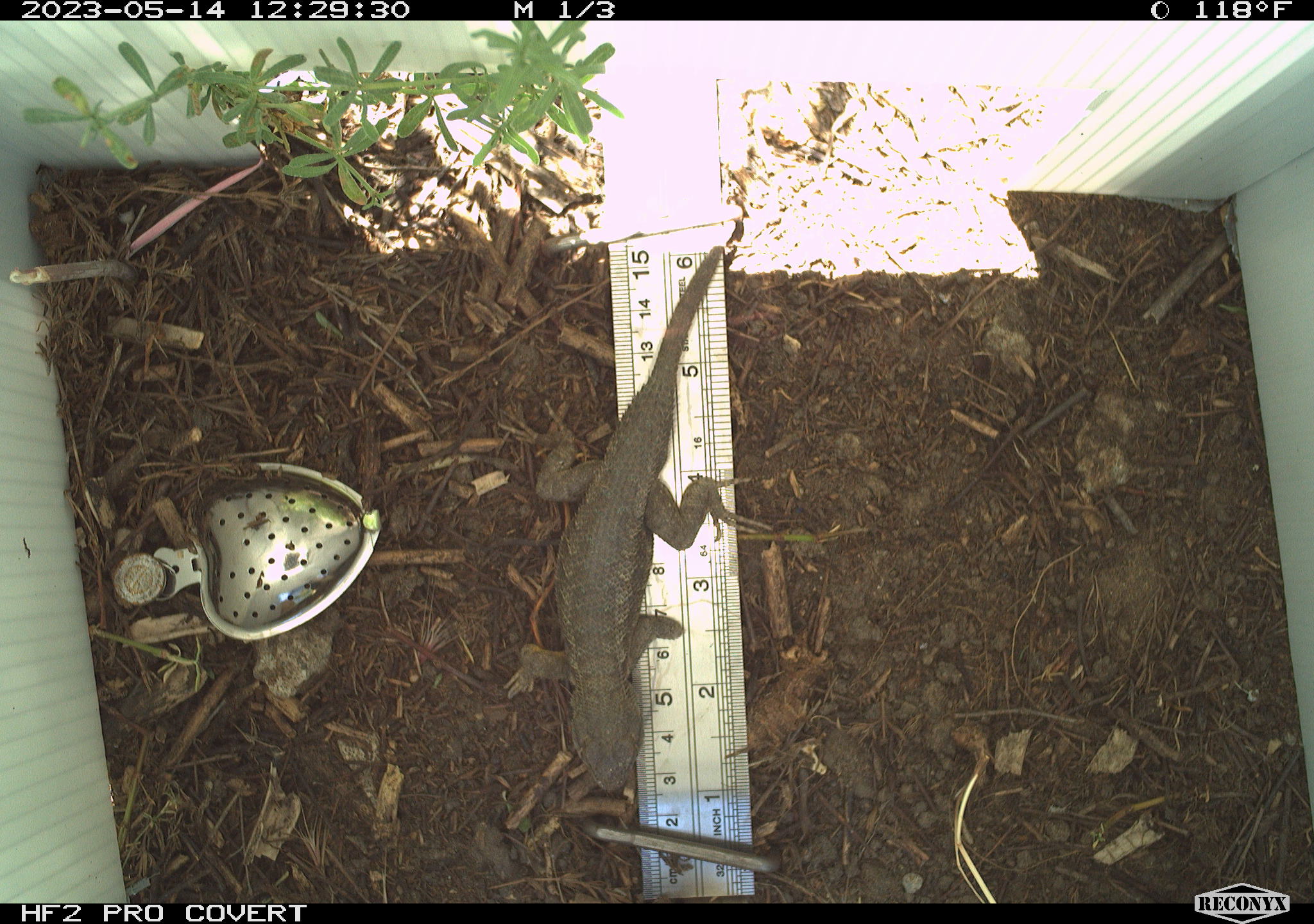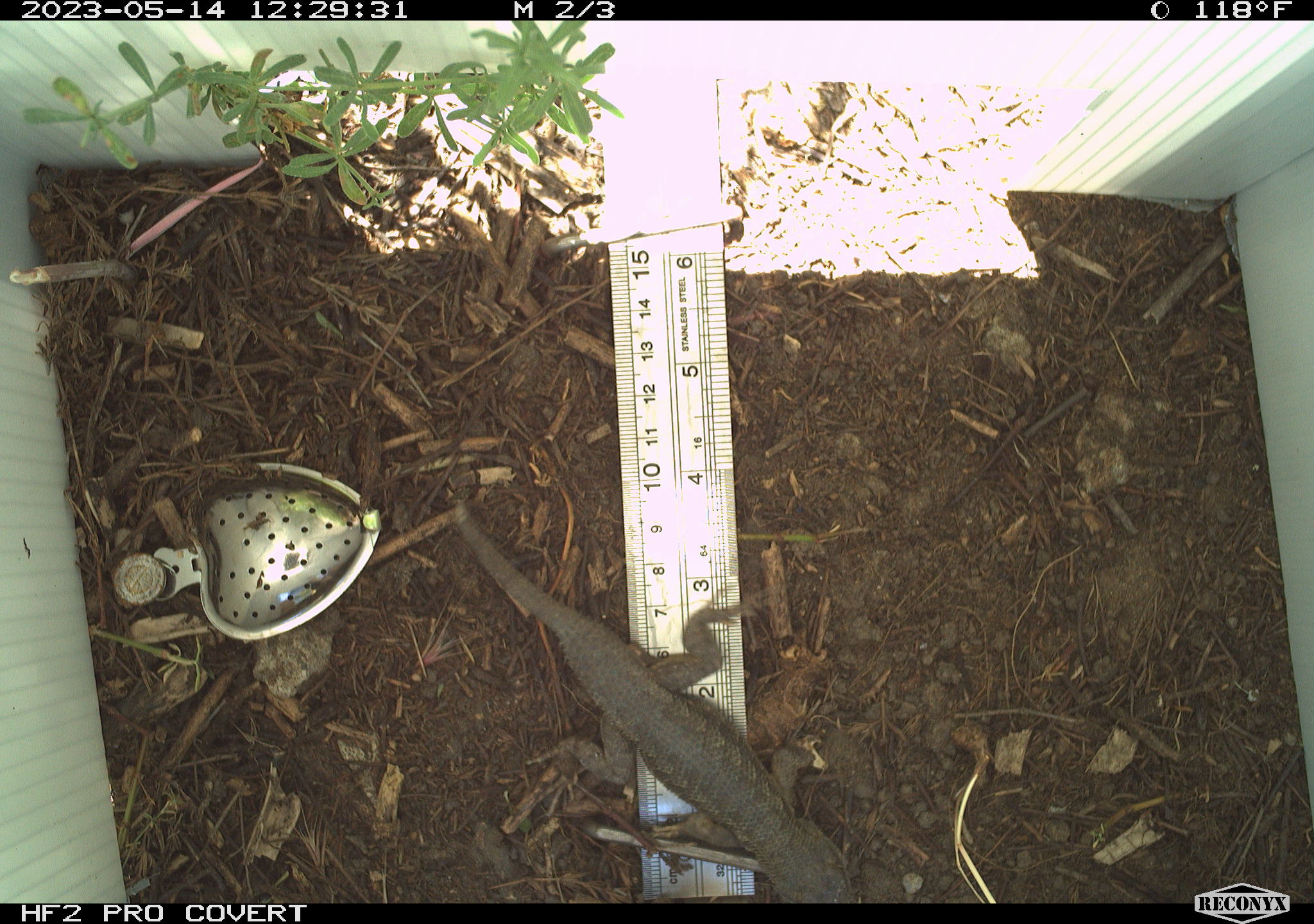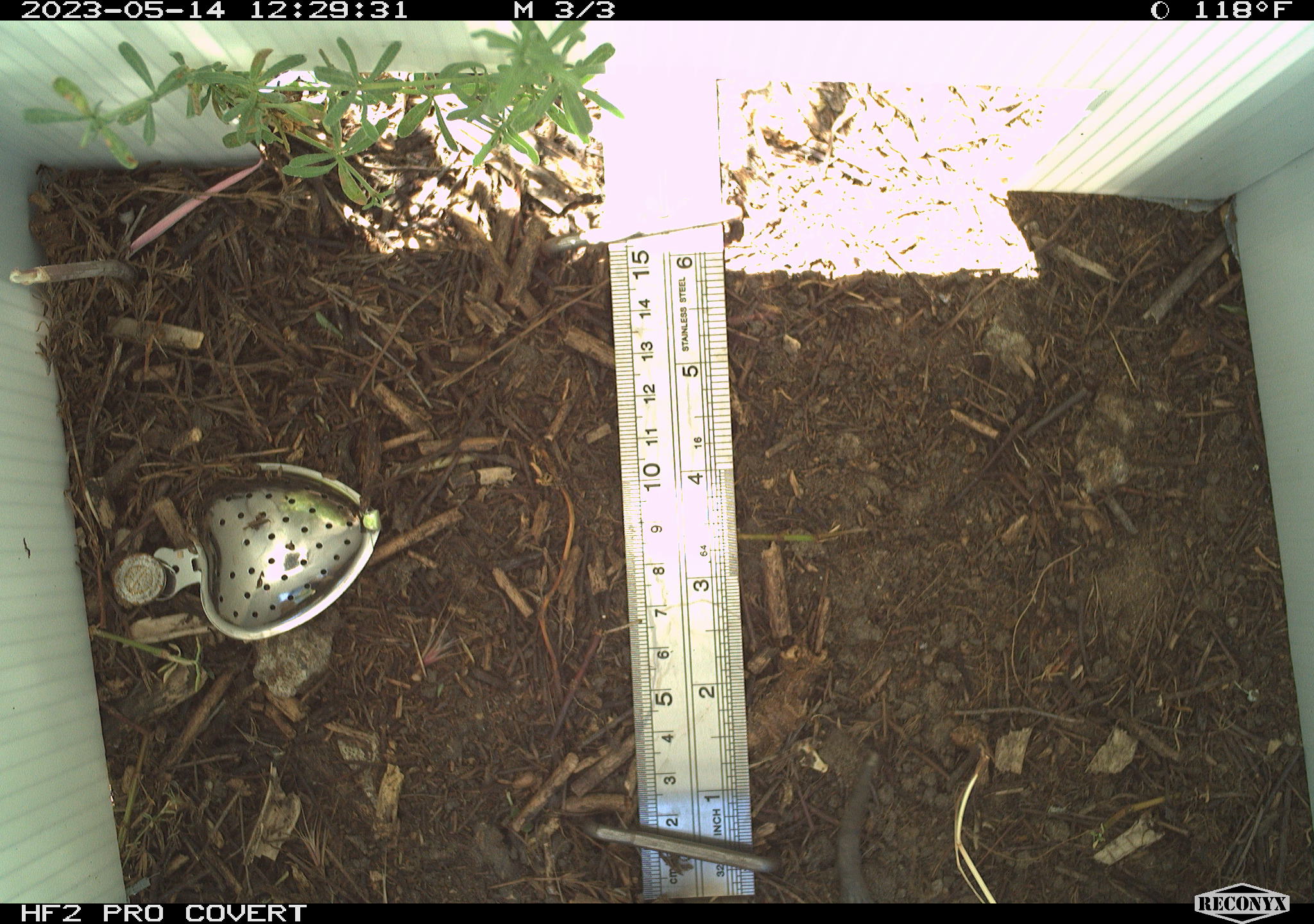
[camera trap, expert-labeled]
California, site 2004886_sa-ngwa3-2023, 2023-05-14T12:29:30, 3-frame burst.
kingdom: Animalia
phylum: Chordata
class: Reptilia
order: Squamata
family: Phrynosomatidae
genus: Sceloporus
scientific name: Sceloporus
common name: spiny lizards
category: sceloporus species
Sceloporus species (spiny lizards) (Sceloporus).